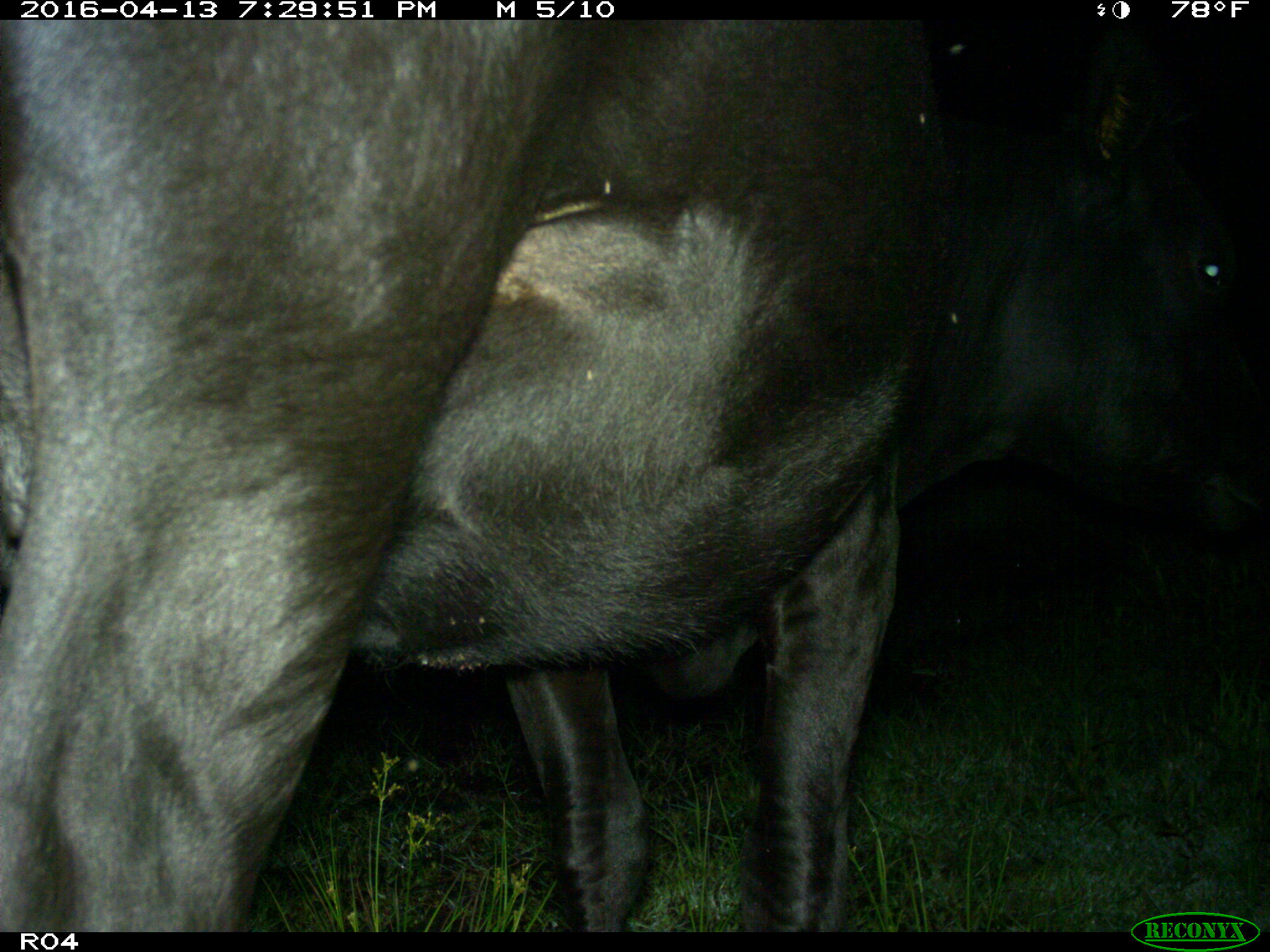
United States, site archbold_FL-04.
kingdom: Animalia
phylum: Chordata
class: Mammalia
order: Artiodactyla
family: Bovidae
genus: Bos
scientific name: Bos taurus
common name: domestic cow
Bos taurus (domestic cow).